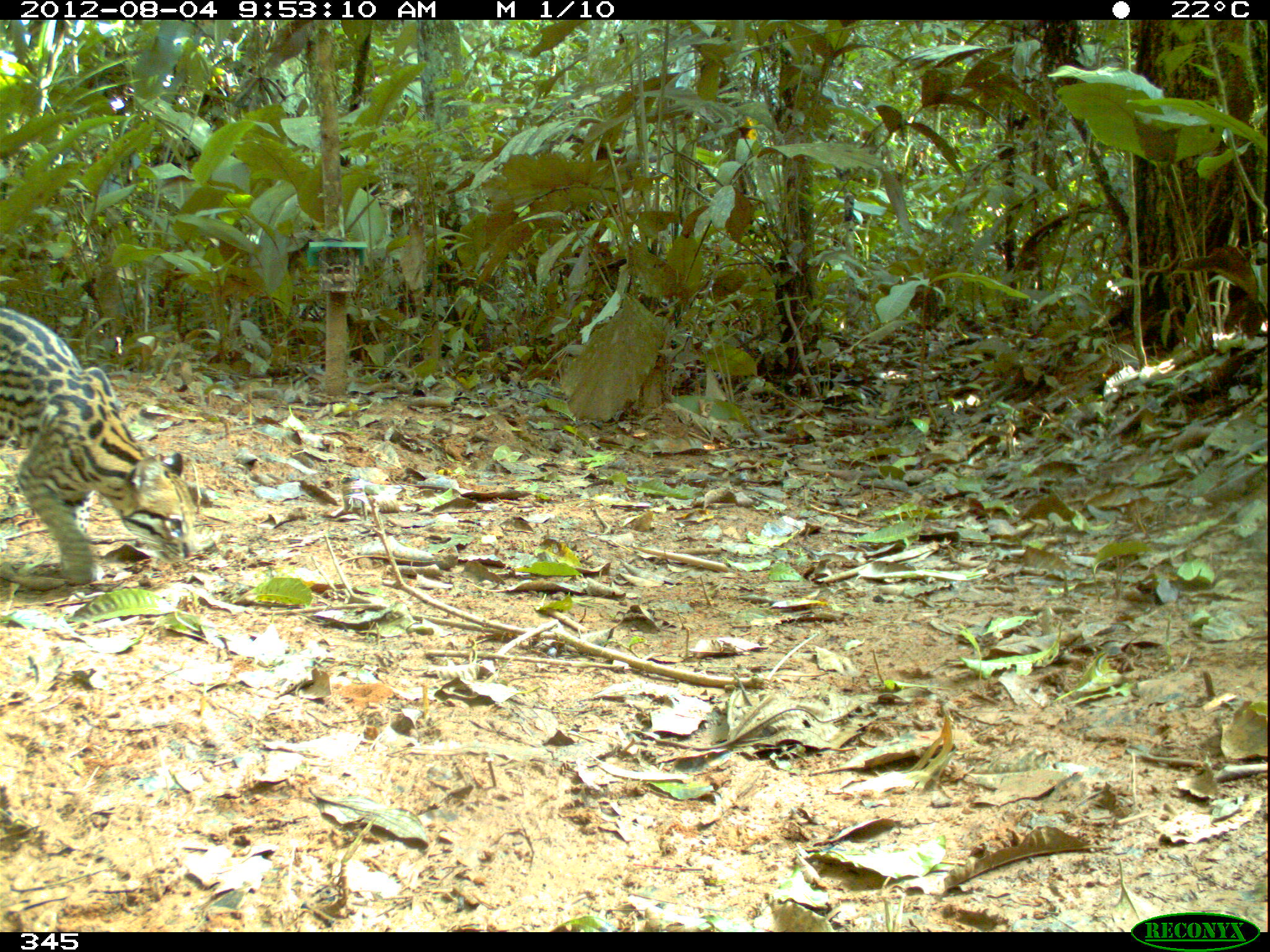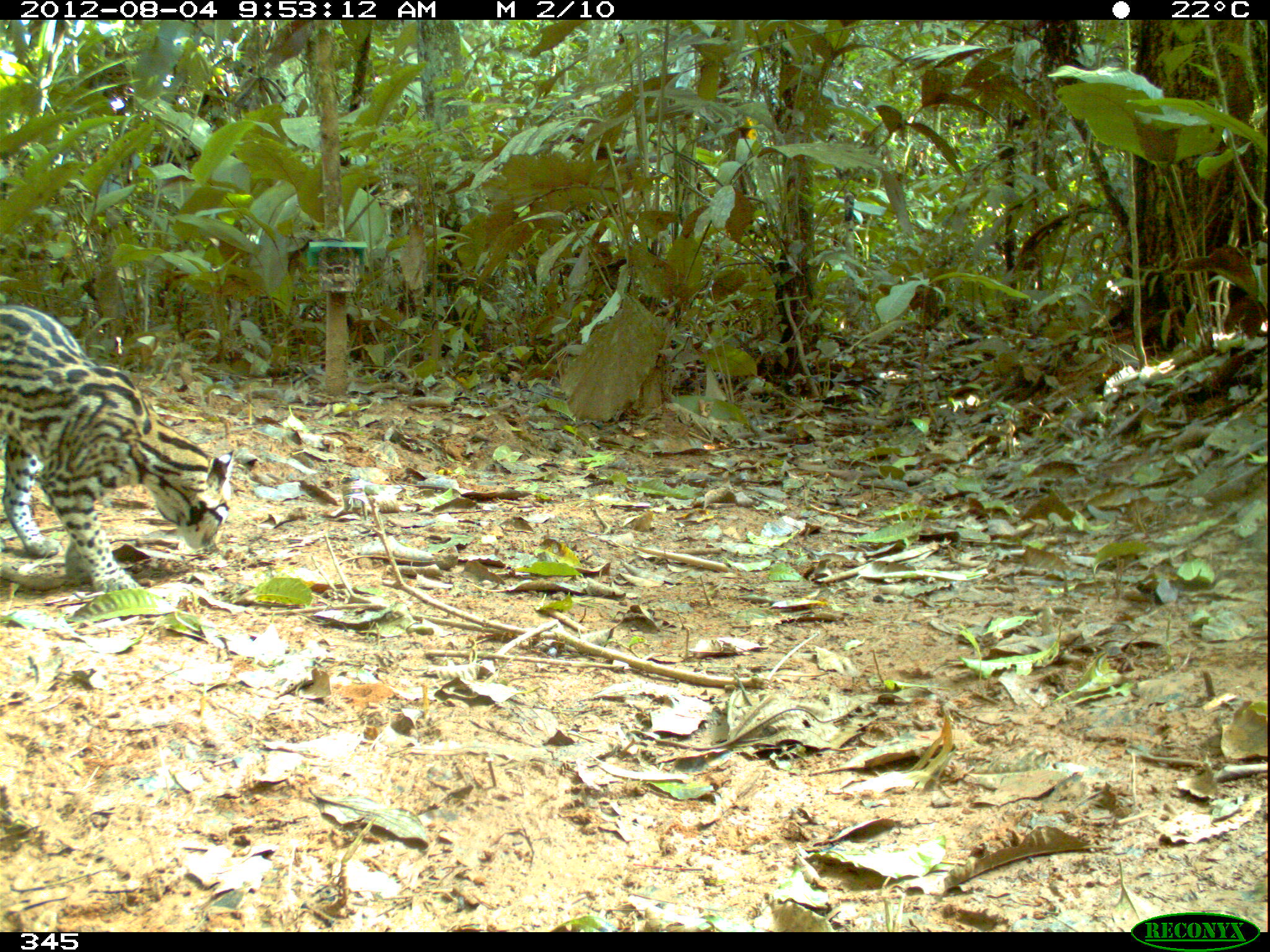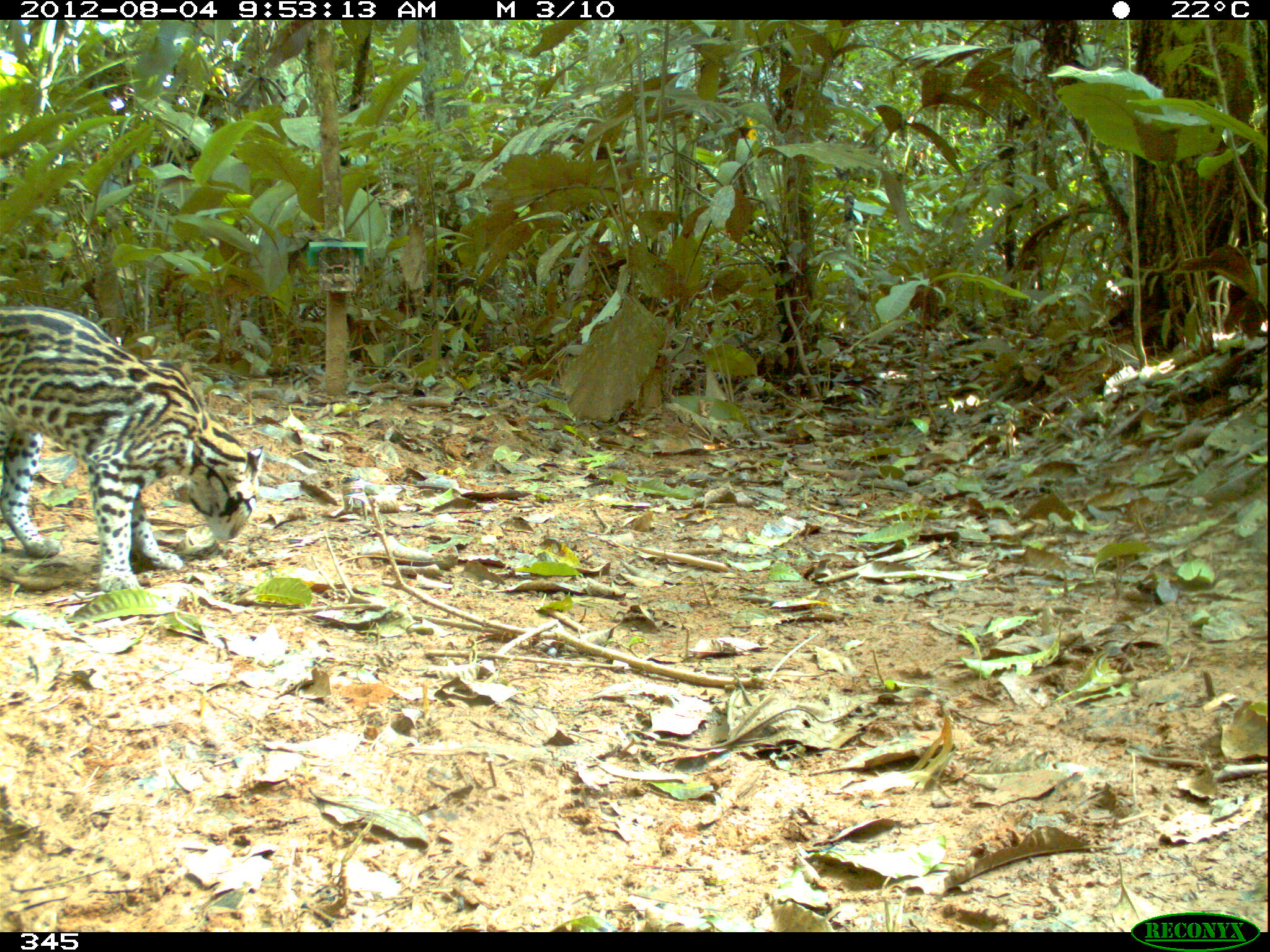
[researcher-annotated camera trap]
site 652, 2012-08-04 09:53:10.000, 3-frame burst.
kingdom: Animalia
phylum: Chordata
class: Mammalia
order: Carnivora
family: Felidae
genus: Leopardus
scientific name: Leopardus pardalis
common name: ocelot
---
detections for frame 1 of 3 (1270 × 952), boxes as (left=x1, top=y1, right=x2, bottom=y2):
leopardus pardalis: (left=0, top=302, right=196, bottom=585)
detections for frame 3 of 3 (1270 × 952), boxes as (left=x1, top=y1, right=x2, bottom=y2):
leopardus pardalis: (left=0, top=301, right=260, bottom=597)